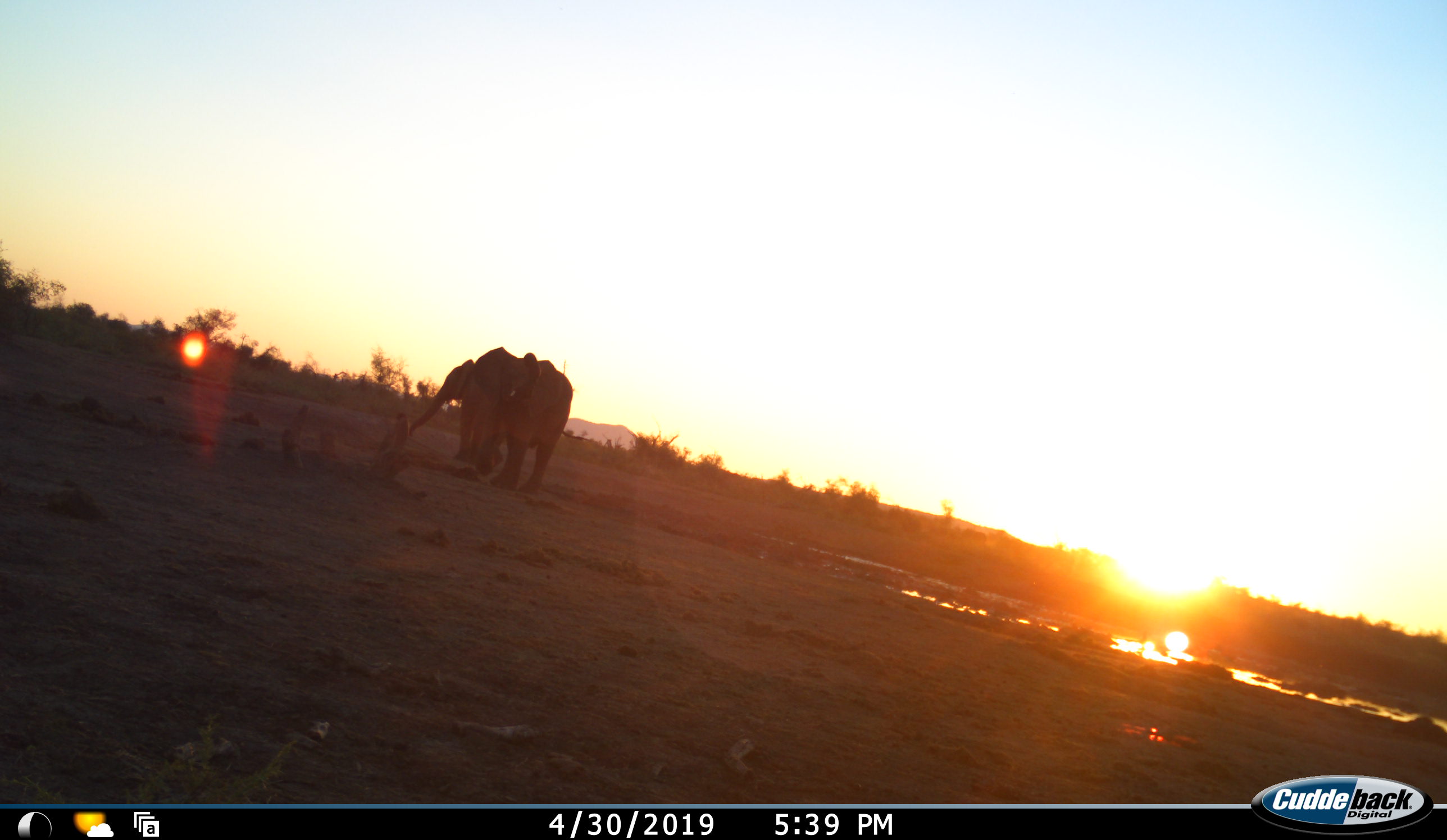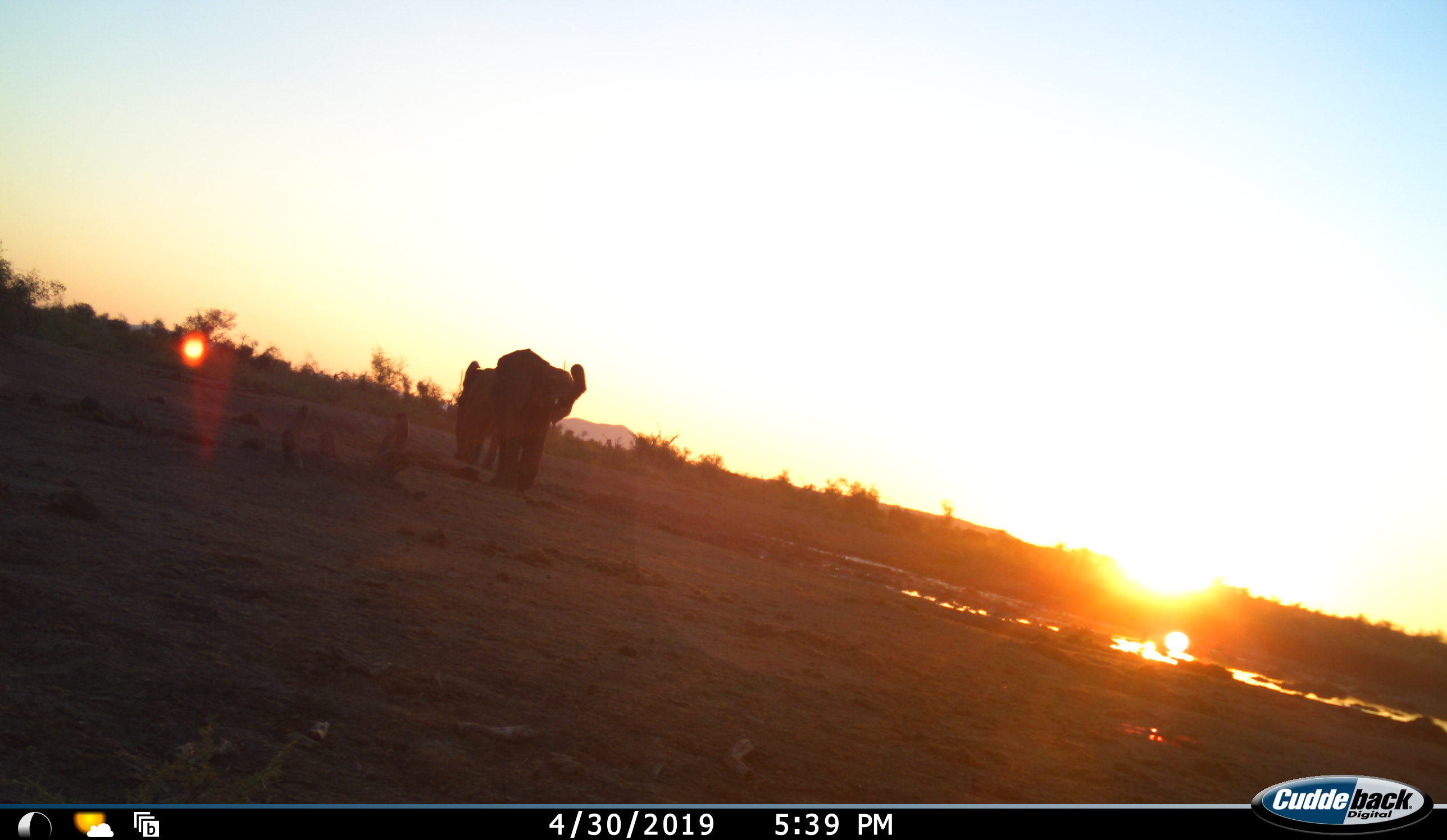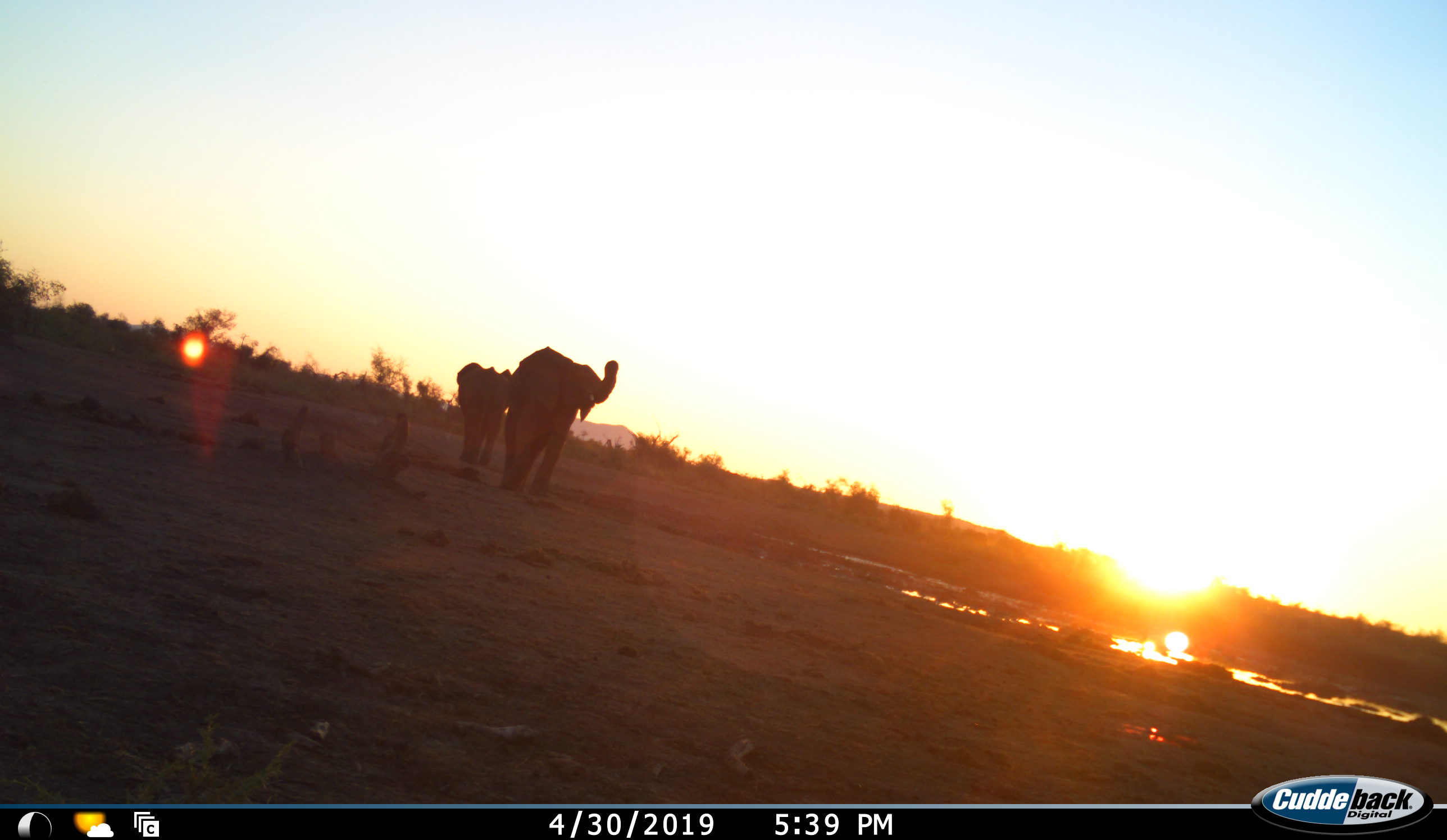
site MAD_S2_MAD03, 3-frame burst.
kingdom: Animalia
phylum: Chordata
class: Mammalia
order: Proboscidea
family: Elephantidae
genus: Loxodonta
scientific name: Loxodonta africana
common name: african bush elephant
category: elephant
Elephant (african bush elephant) (Loxodonta africana), count 2. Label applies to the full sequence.